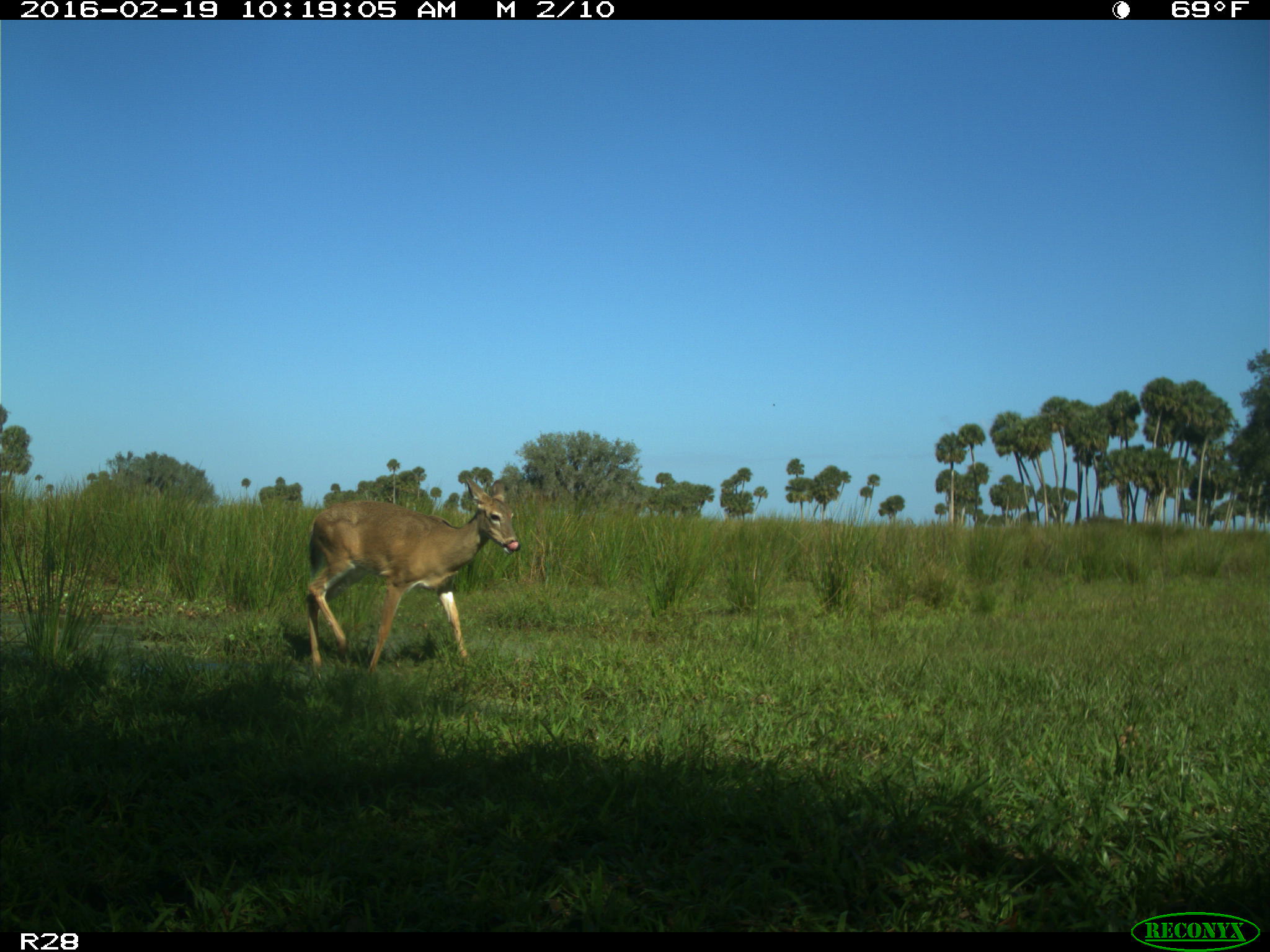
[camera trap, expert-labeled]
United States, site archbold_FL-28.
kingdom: Animalia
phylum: Chordata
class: Mammalia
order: Artiodactyla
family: Cervidae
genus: Odocoileus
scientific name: Odocoileus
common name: deer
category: unidentified deer